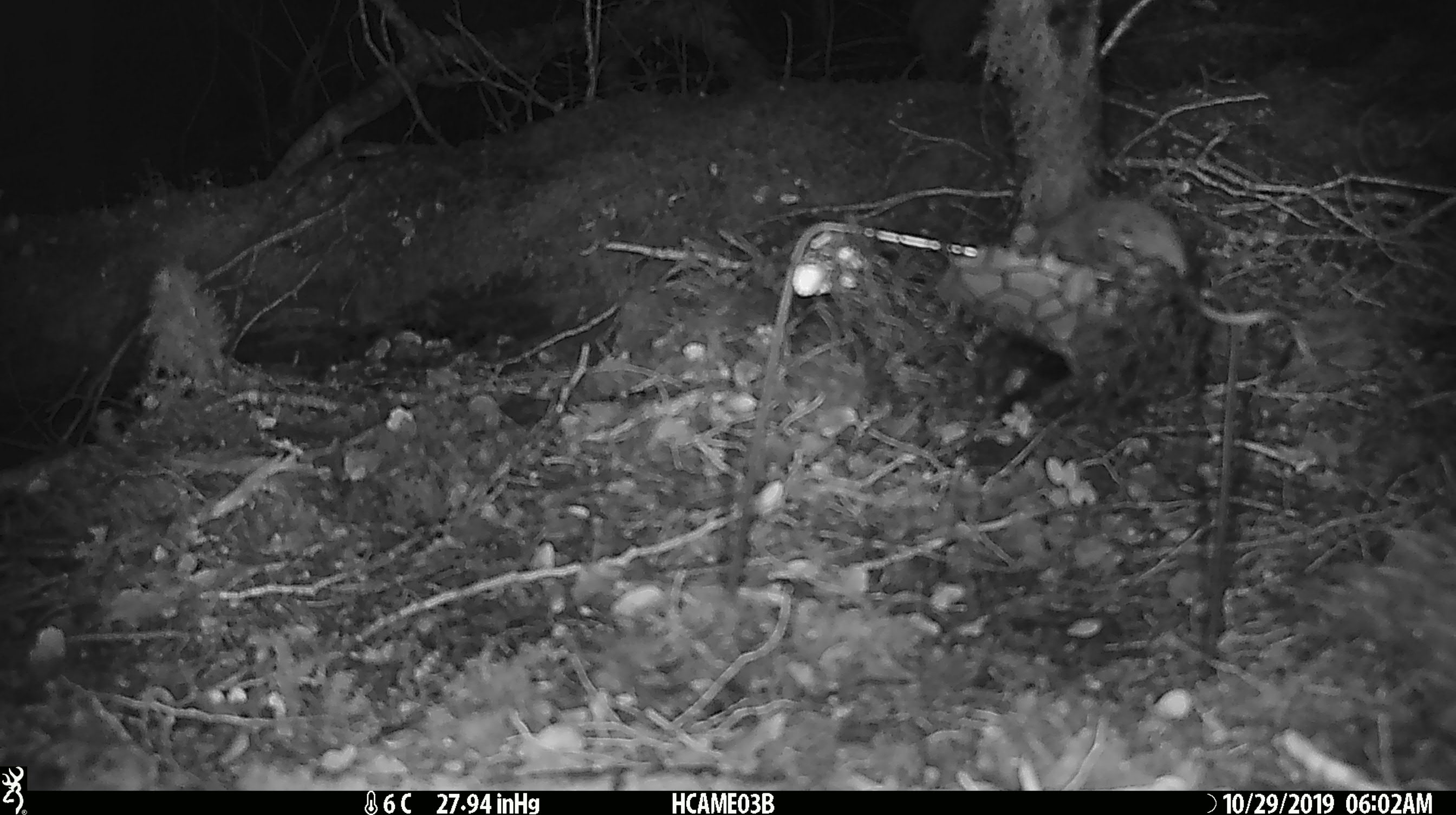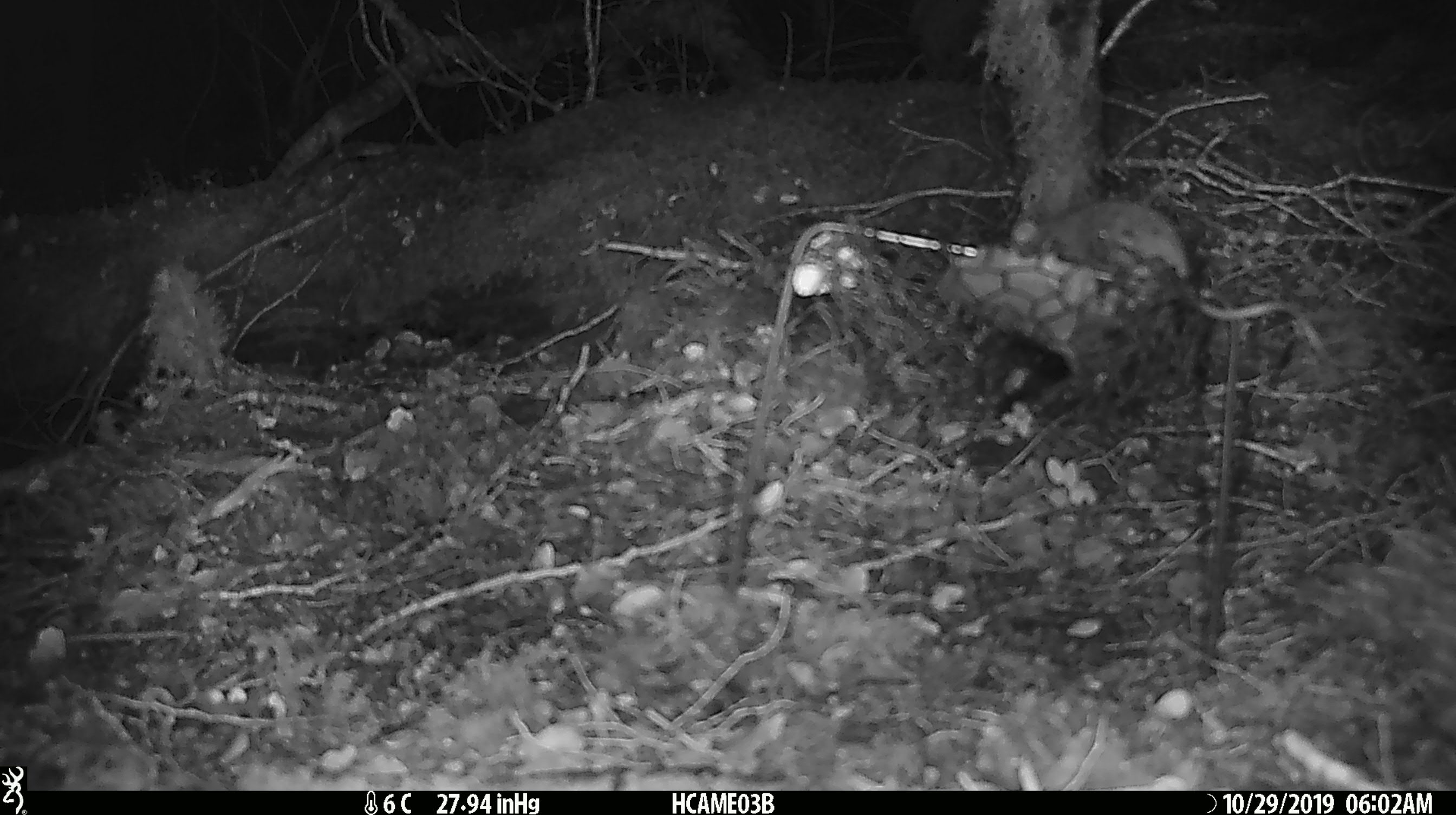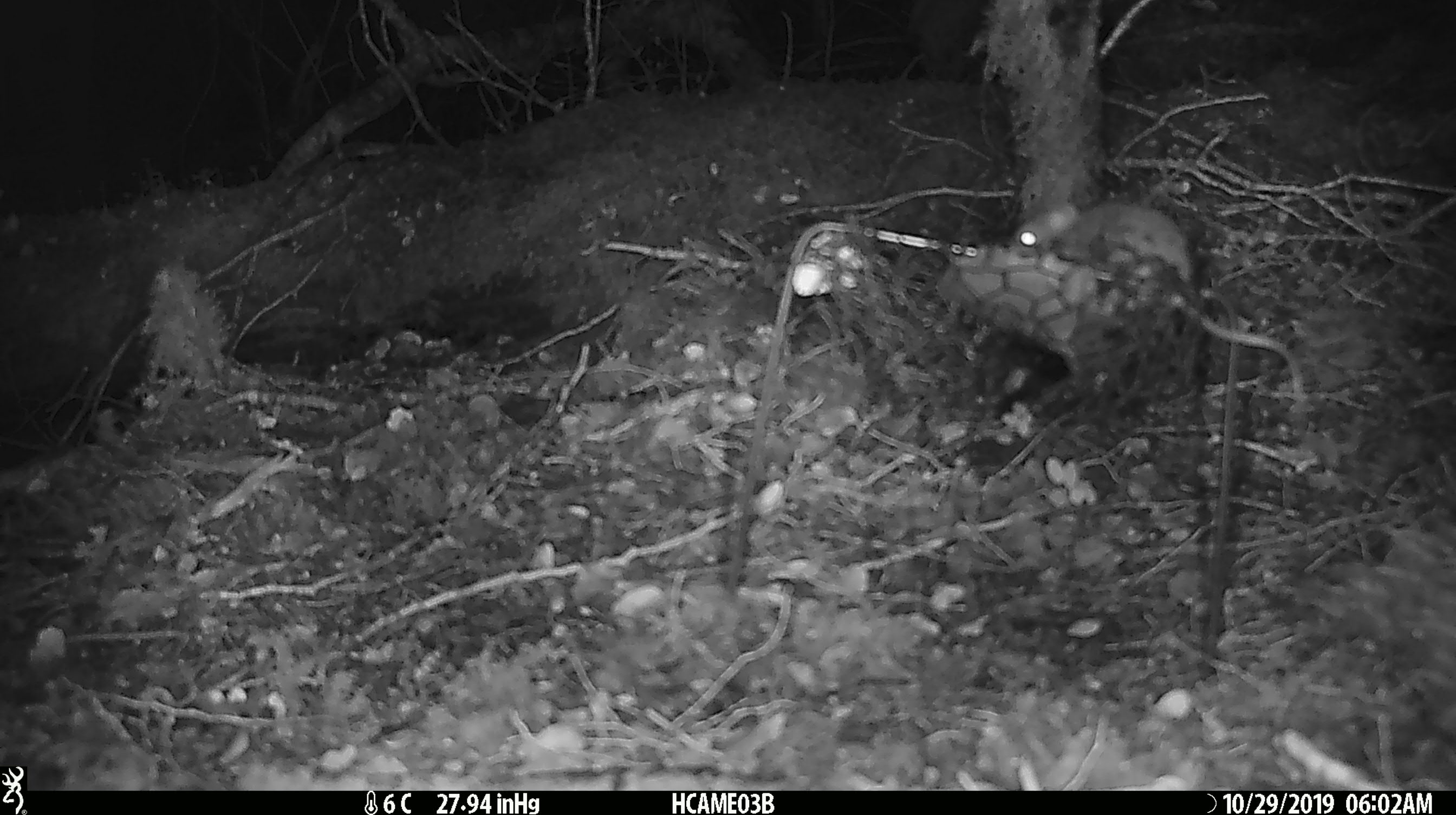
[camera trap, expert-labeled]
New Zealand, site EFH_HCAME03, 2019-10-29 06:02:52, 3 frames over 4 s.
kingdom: Animalia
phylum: Chordata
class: Mammalia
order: Rodentia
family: Muridae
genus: Mus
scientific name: Mus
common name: mouse